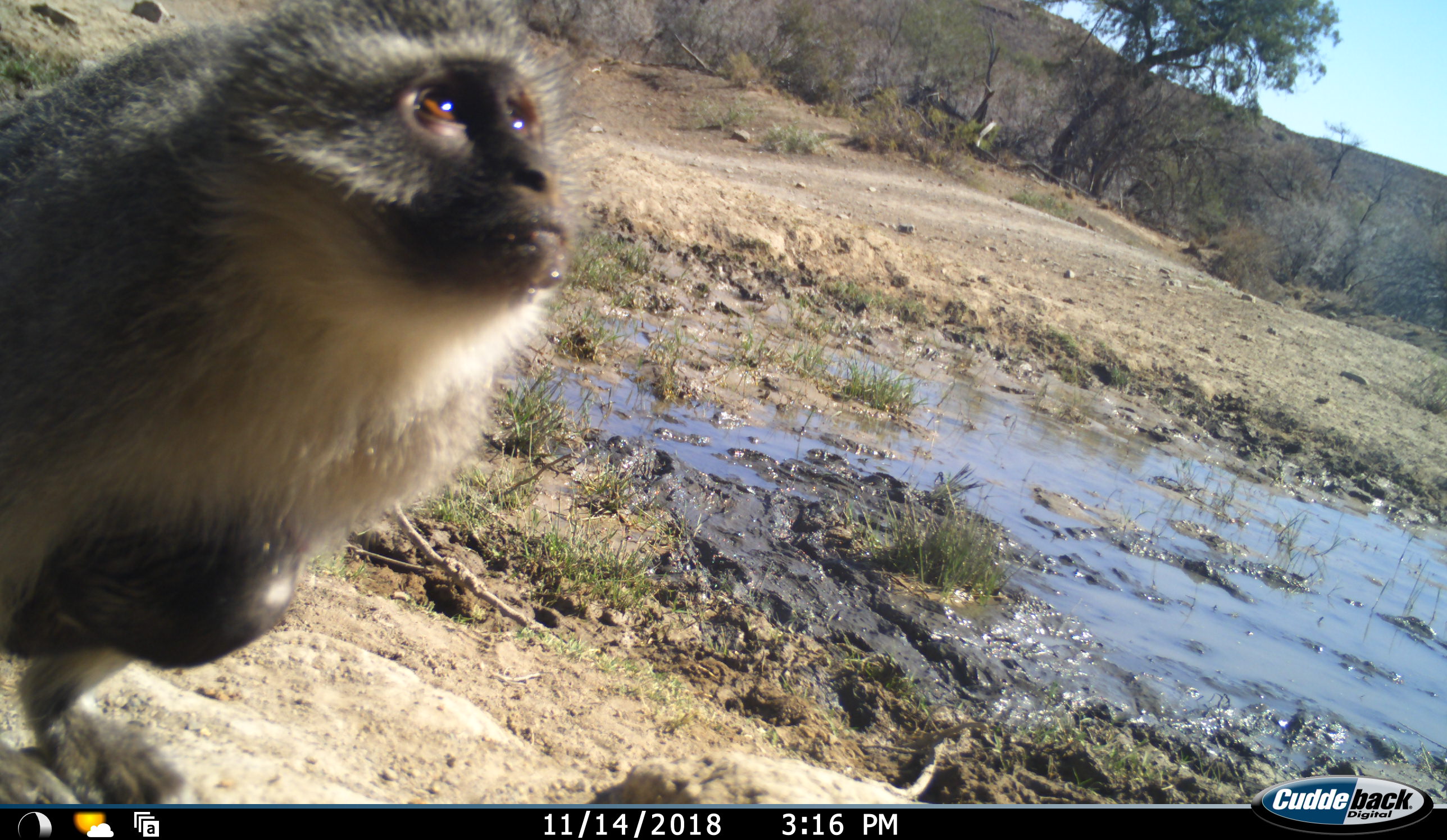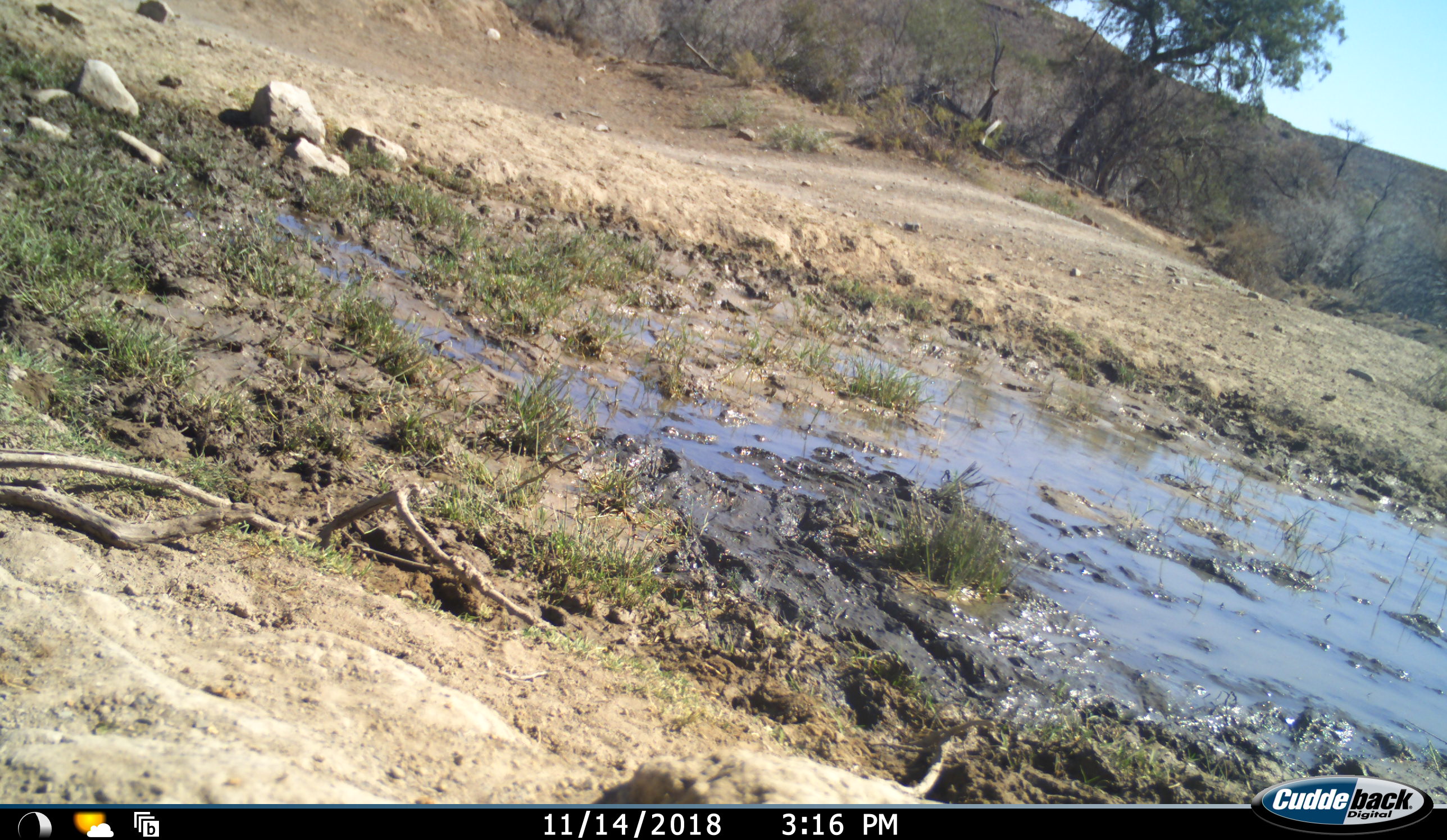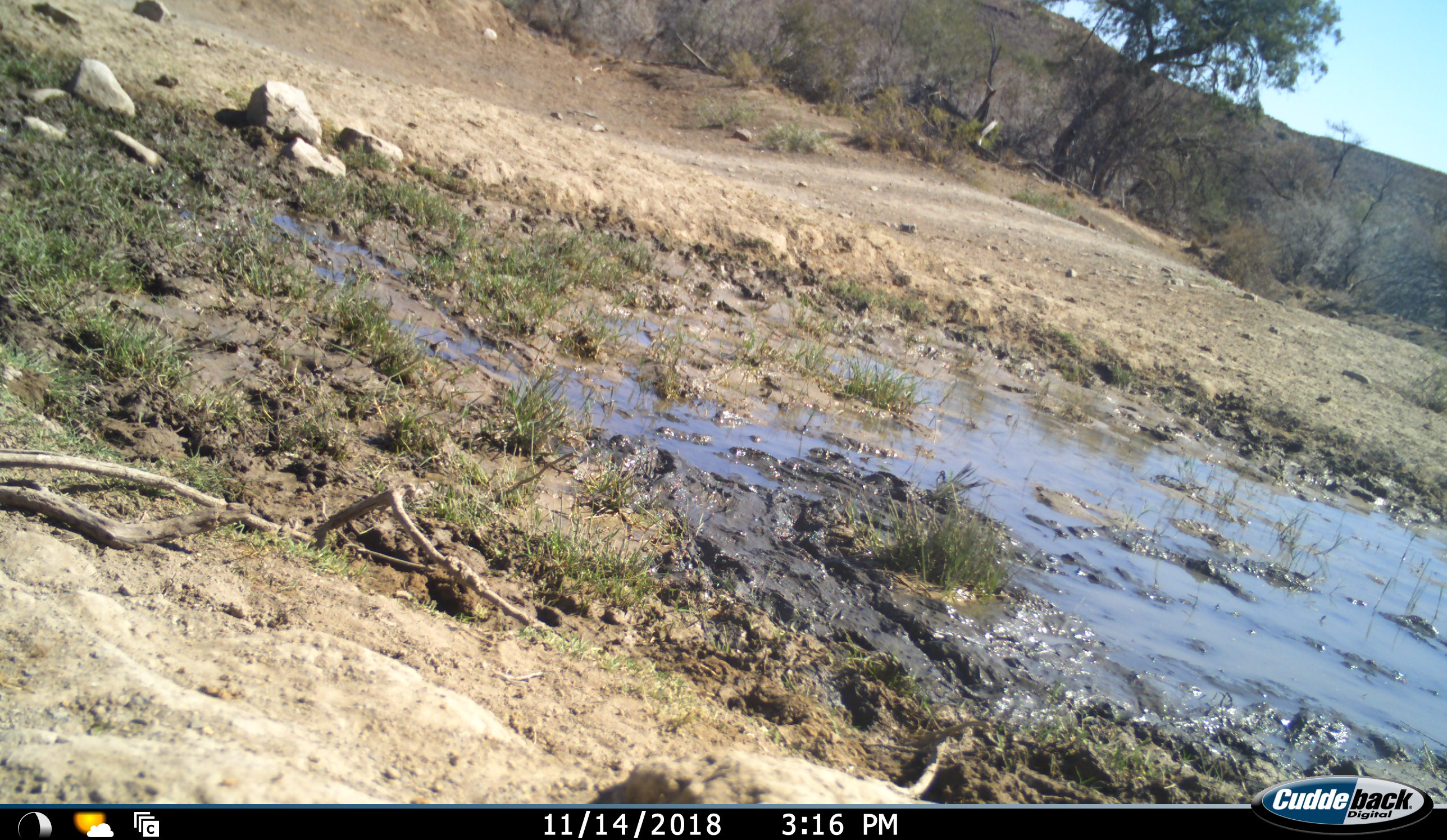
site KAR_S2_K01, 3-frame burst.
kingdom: Animalia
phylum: Chordata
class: Mammalia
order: Primates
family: Cercopithecidae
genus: Chlorocebus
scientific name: Chlorocebus pygerythrus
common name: vervet monkey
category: monkeyvervet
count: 2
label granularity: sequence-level